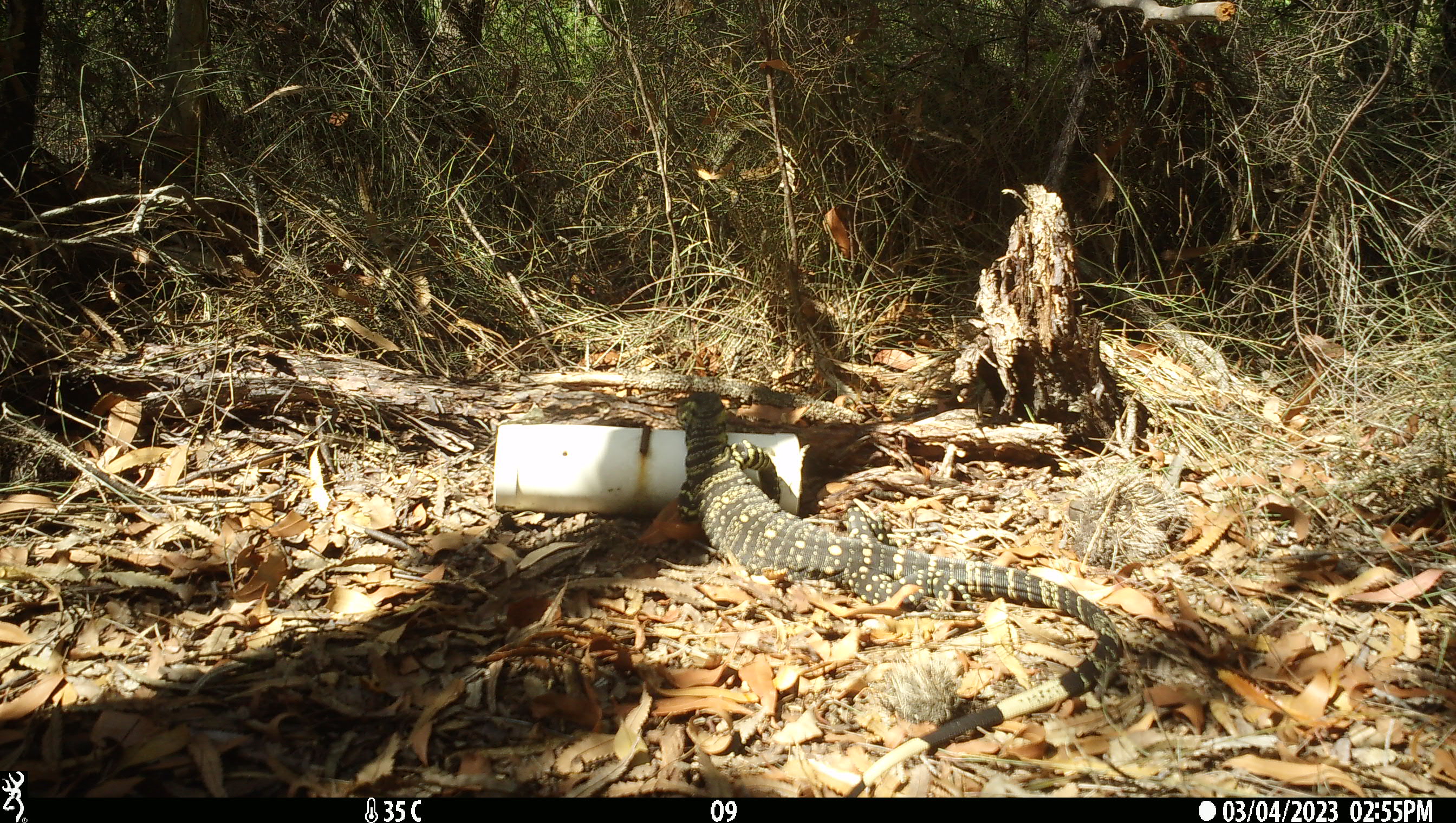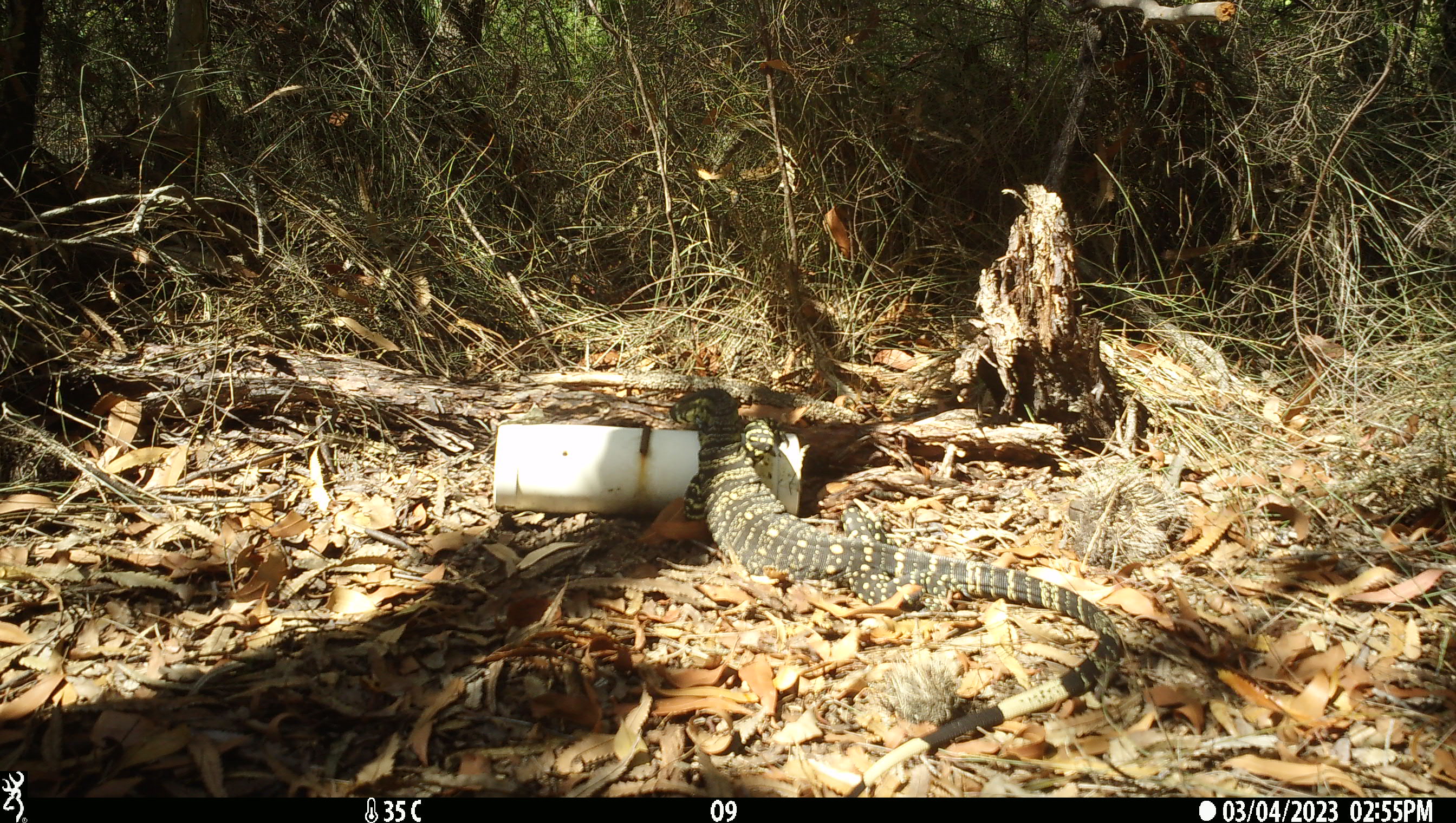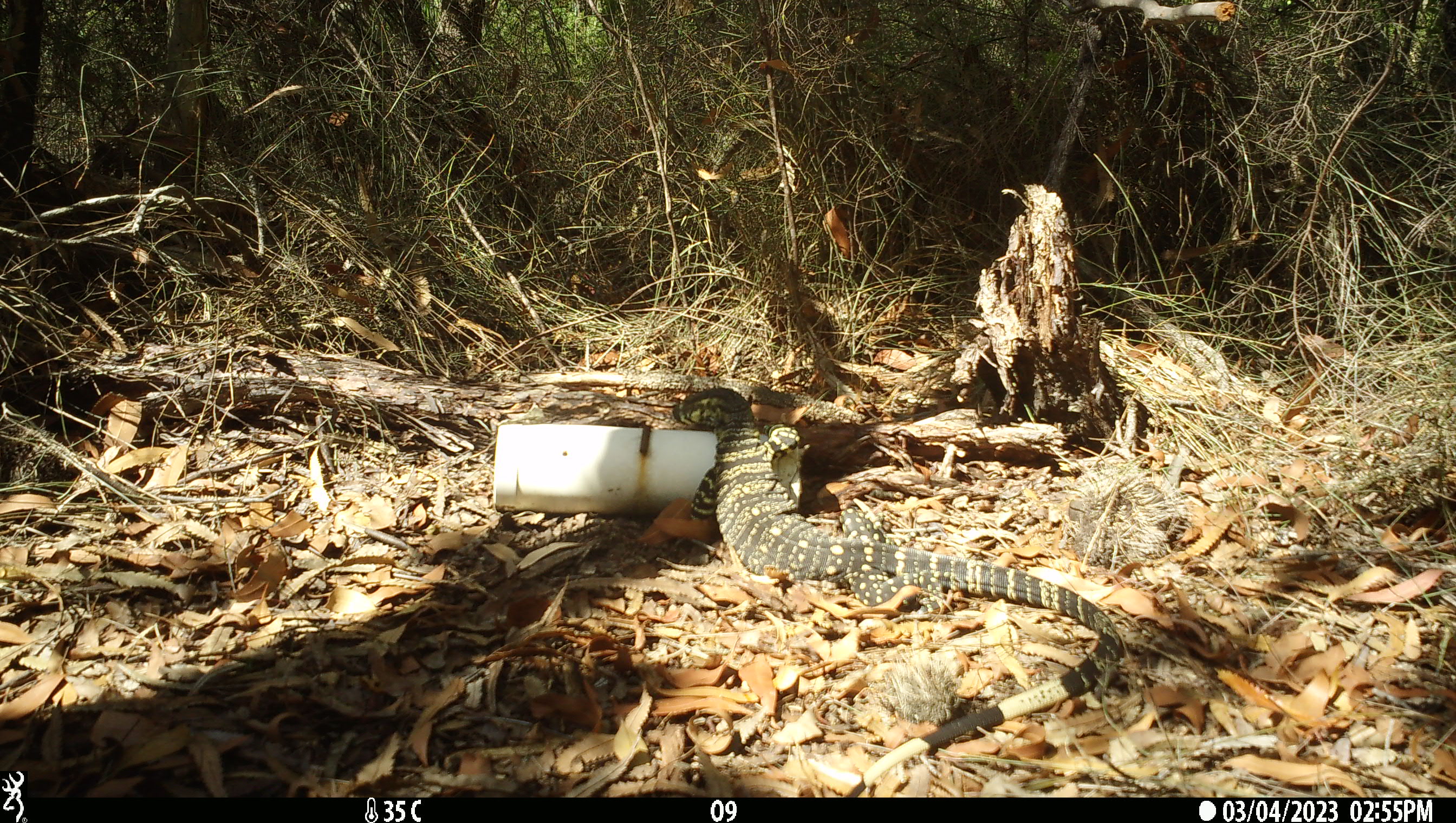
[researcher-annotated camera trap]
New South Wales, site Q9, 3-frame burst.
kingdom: Animalia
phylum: Chordata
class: Reptilia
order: Squamata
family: Varanidae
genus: Varanus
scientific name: Varanus varius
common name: lace monitor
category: goanna